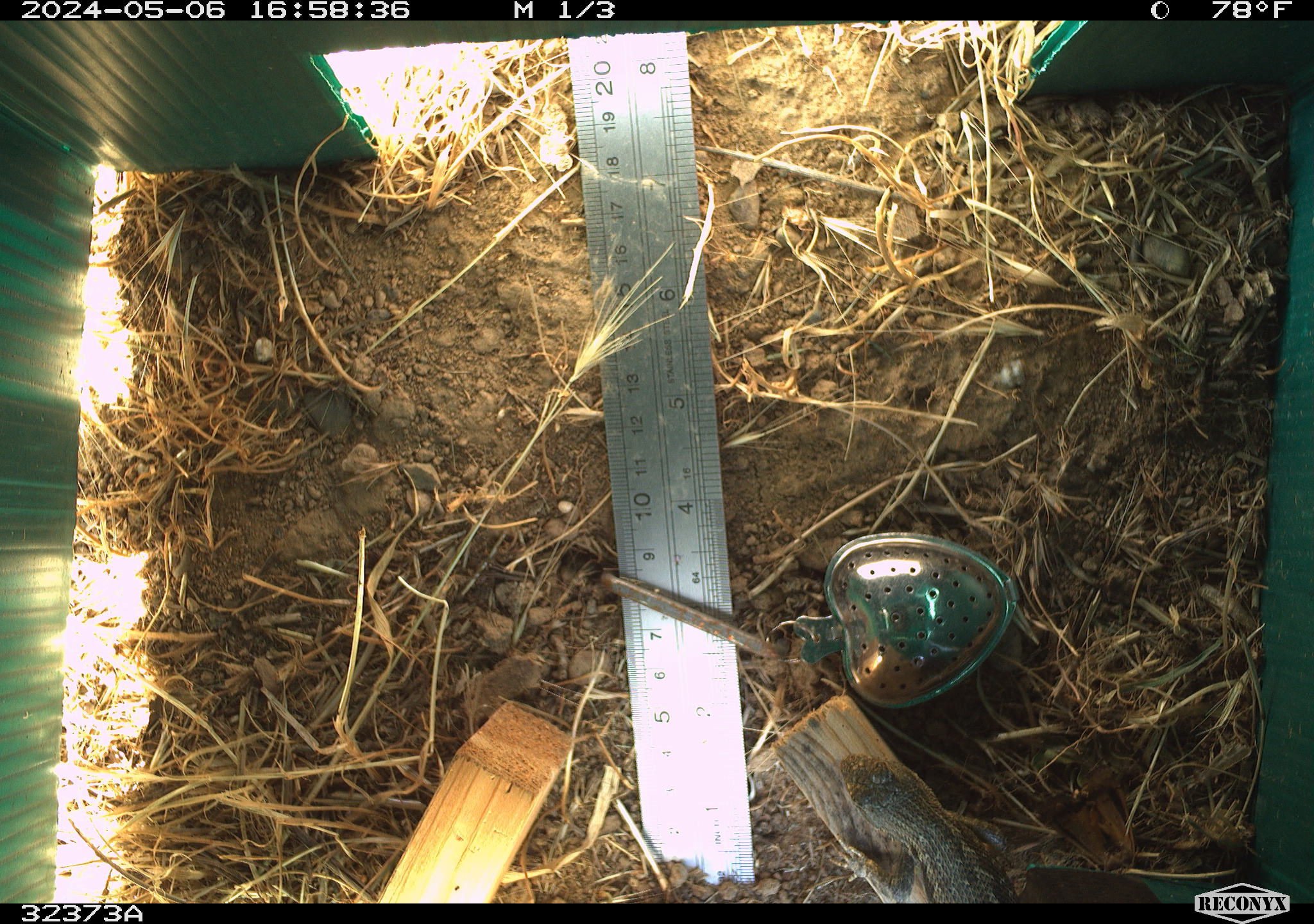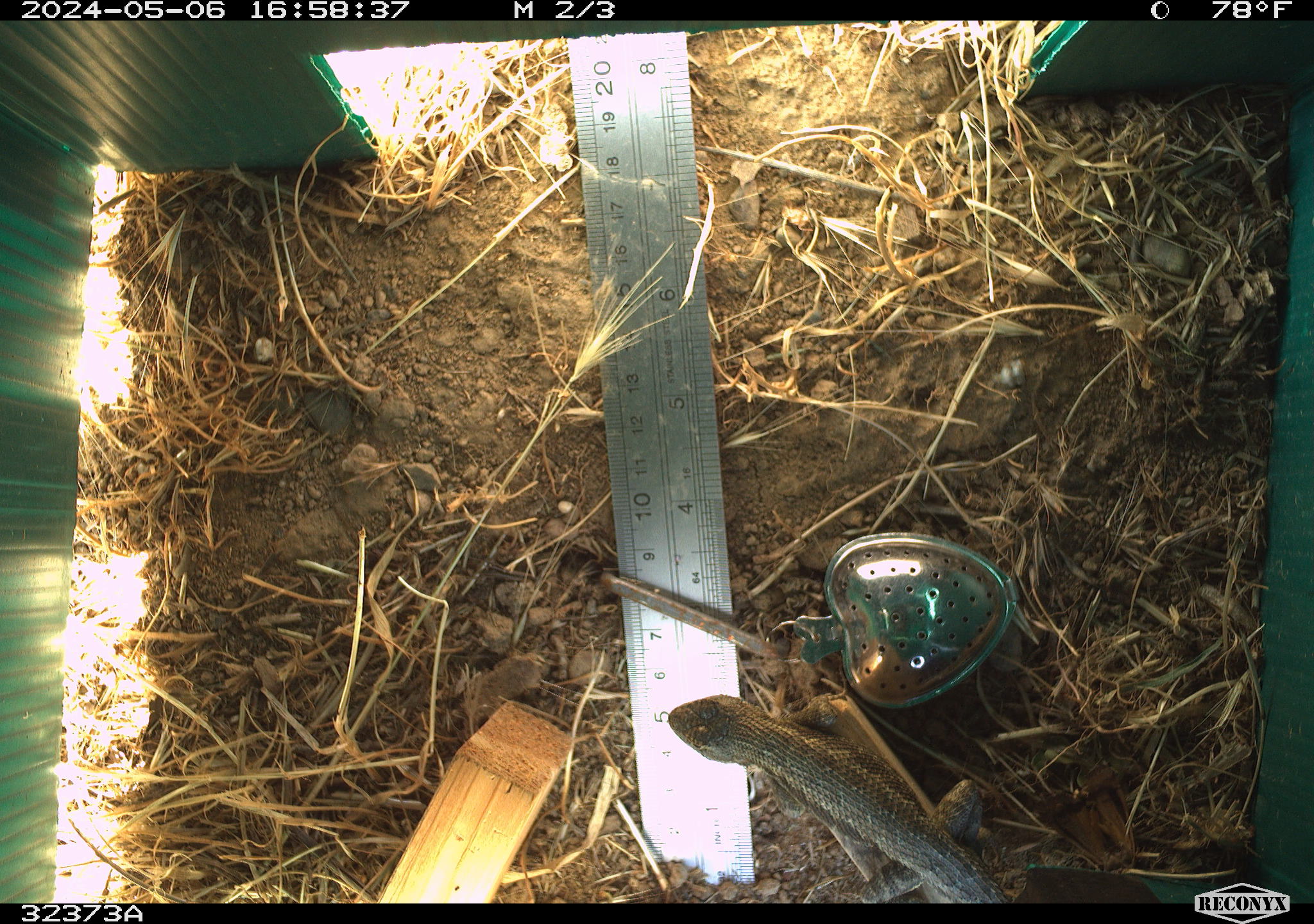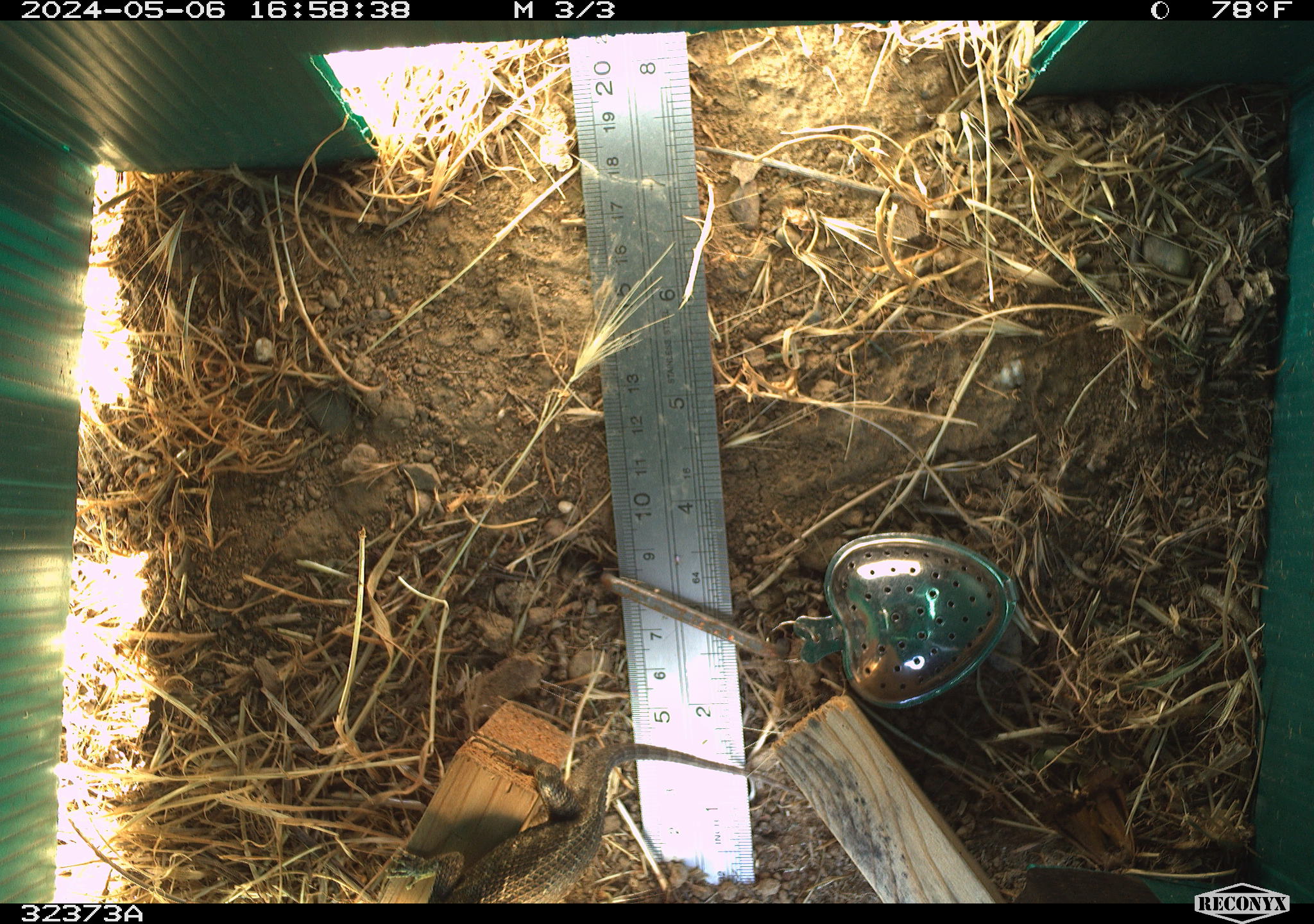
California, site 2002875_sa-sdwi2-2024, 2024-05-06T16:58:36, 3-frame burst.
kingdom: Animalia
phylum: Chordata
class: Reptilia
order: Squamata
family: Phrynosomatidae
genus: Sceloporus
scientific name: Sceloporus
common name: spiny lizards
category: sceloporus species